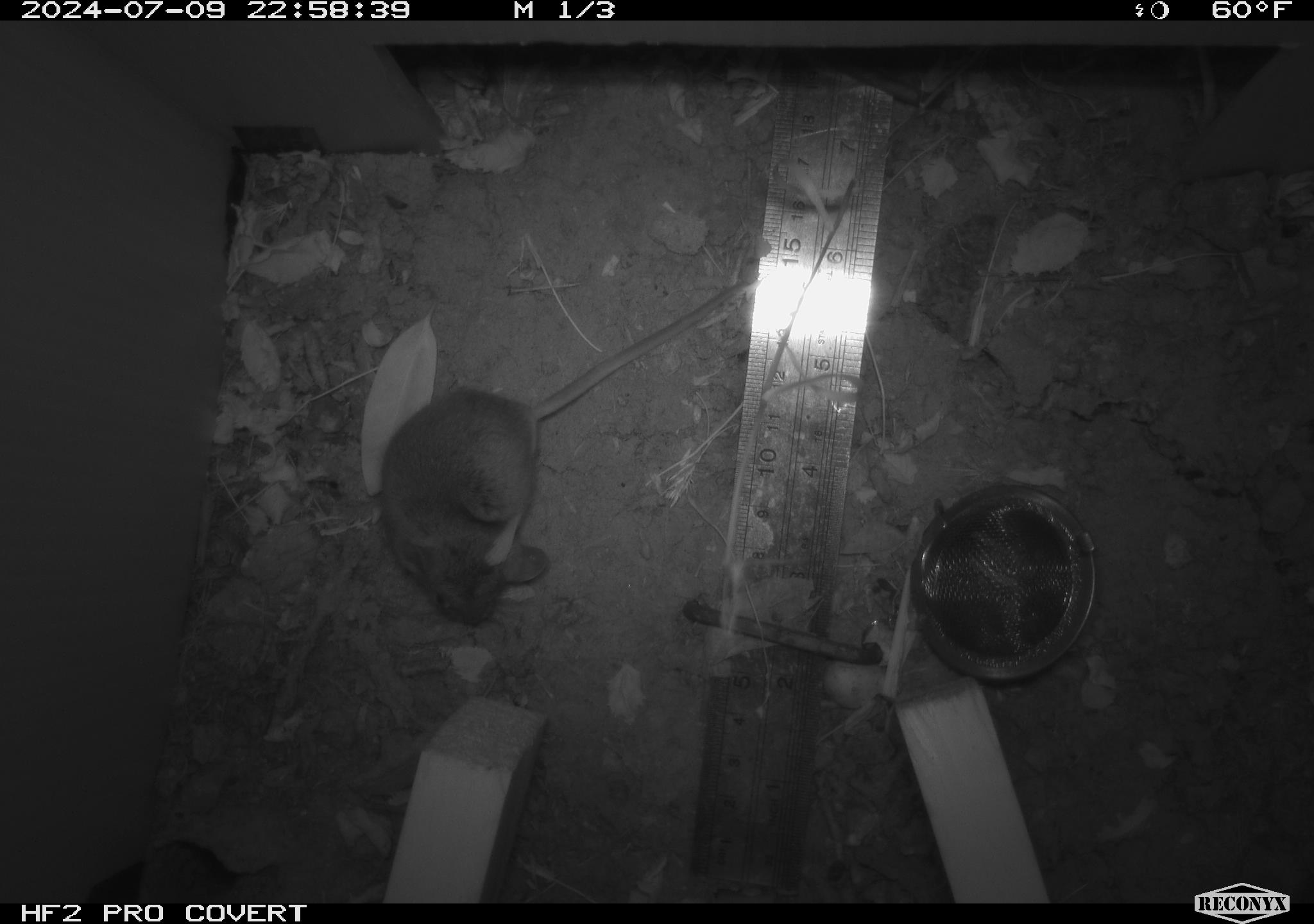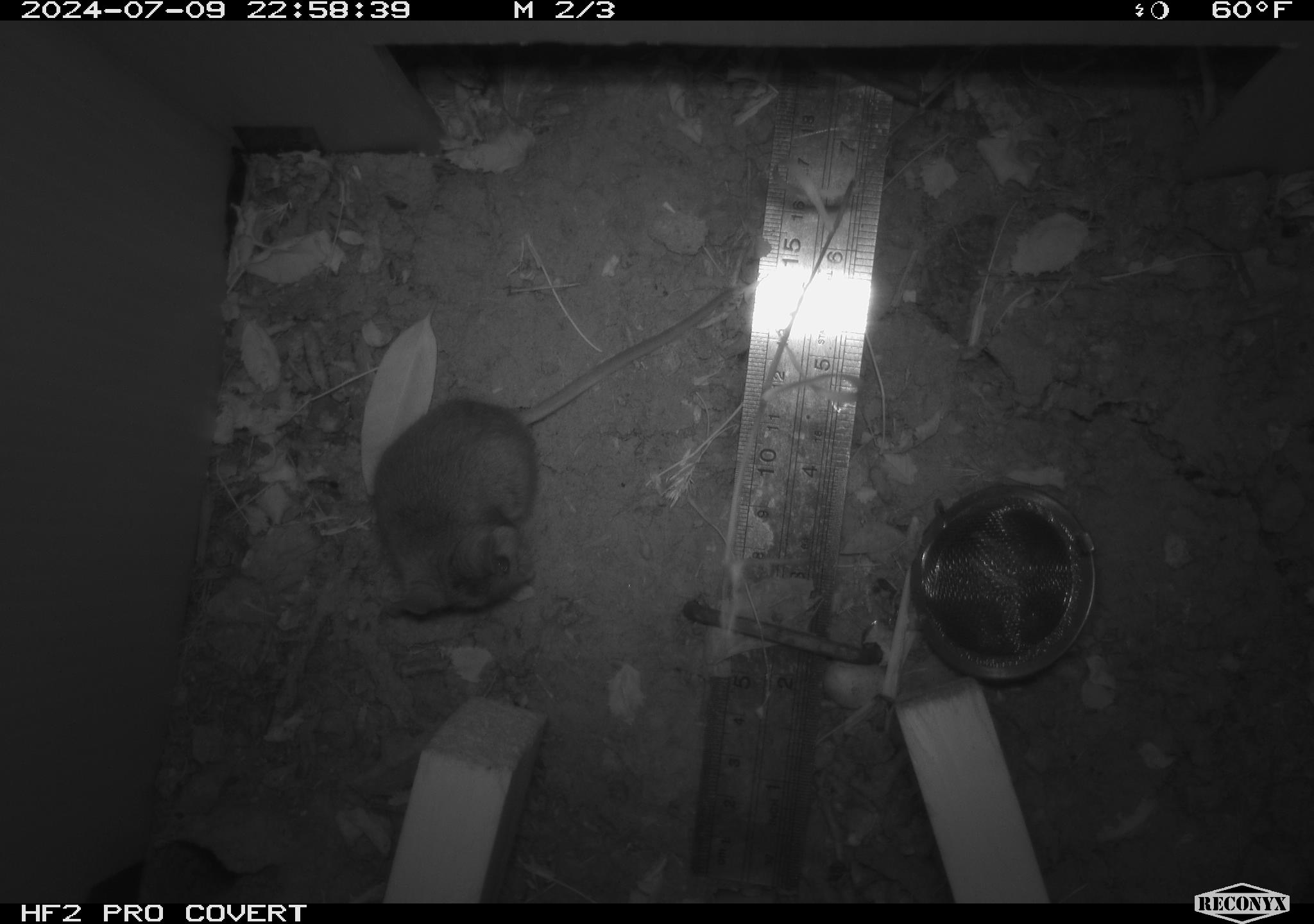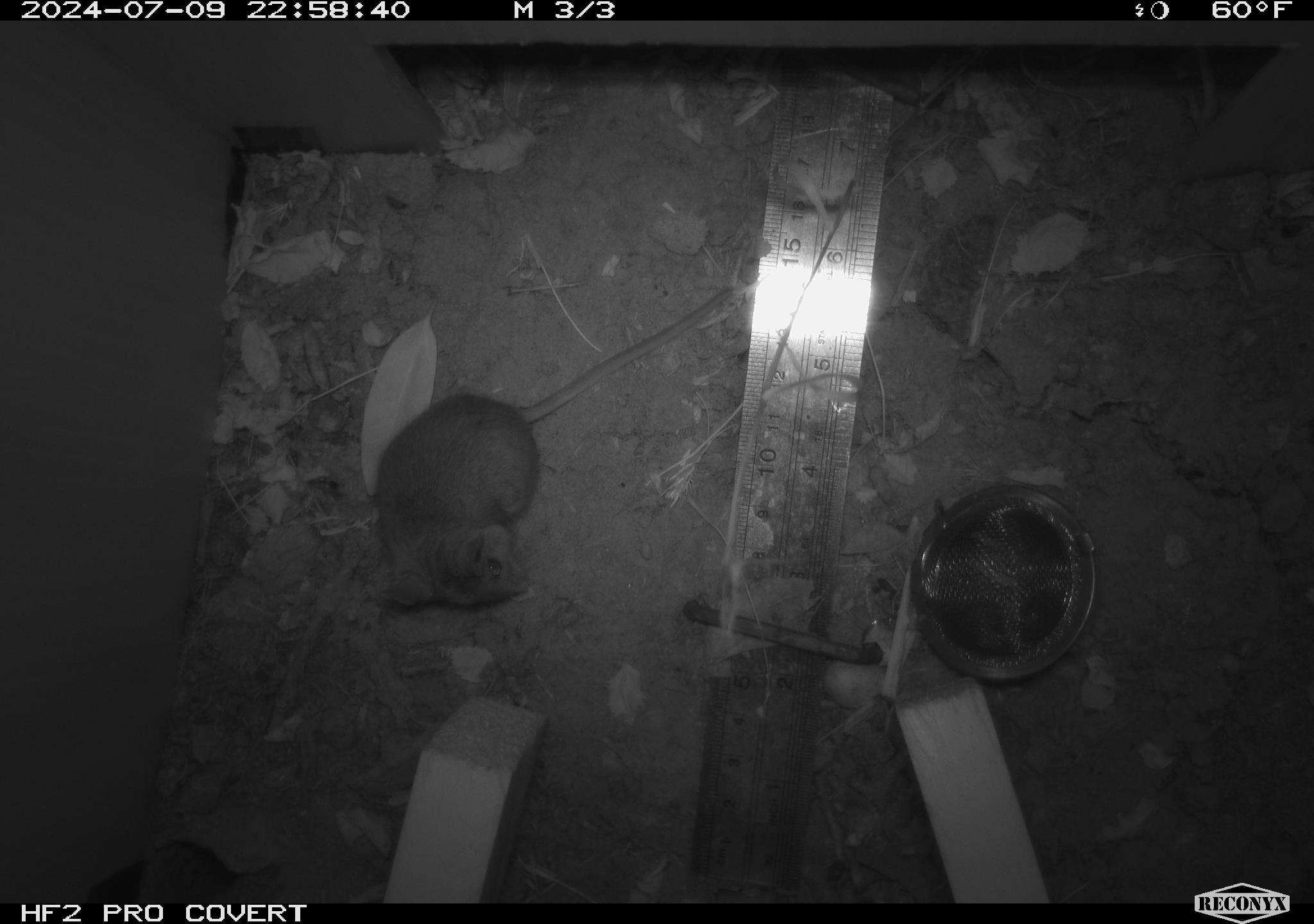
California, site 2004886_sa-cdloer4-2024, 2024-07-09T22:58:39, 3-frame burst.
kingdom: Animalia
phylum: Chordata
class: Mammalia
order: Rodentia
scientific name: Rodentia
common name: rodent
Rodent (Rodentia).